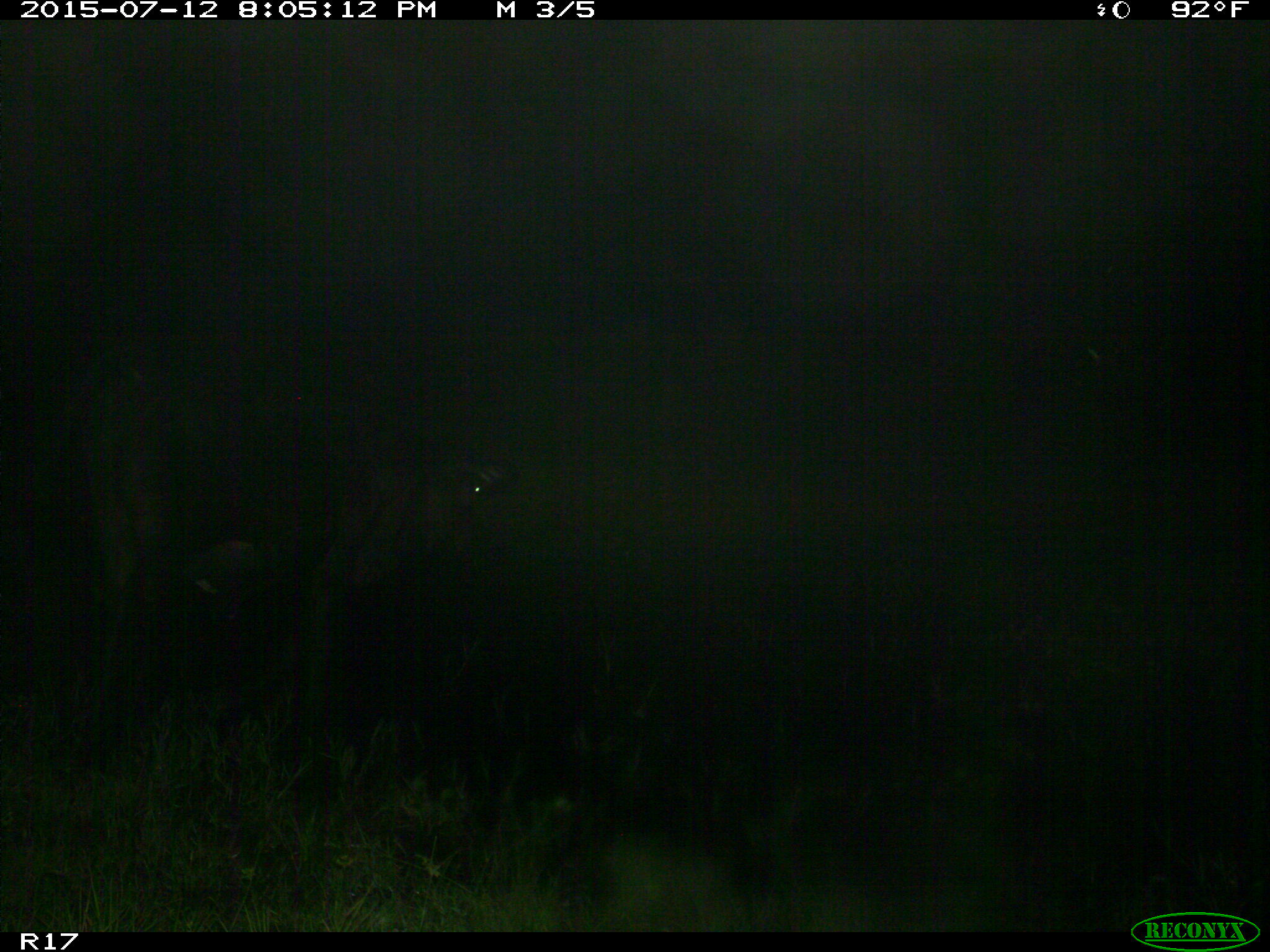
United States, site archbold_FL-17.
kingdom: Animalia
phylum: Chordata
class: Mammalia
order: Artiodactyla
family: Bovidae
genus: Bos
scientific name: Bos taurus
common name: domestic cow